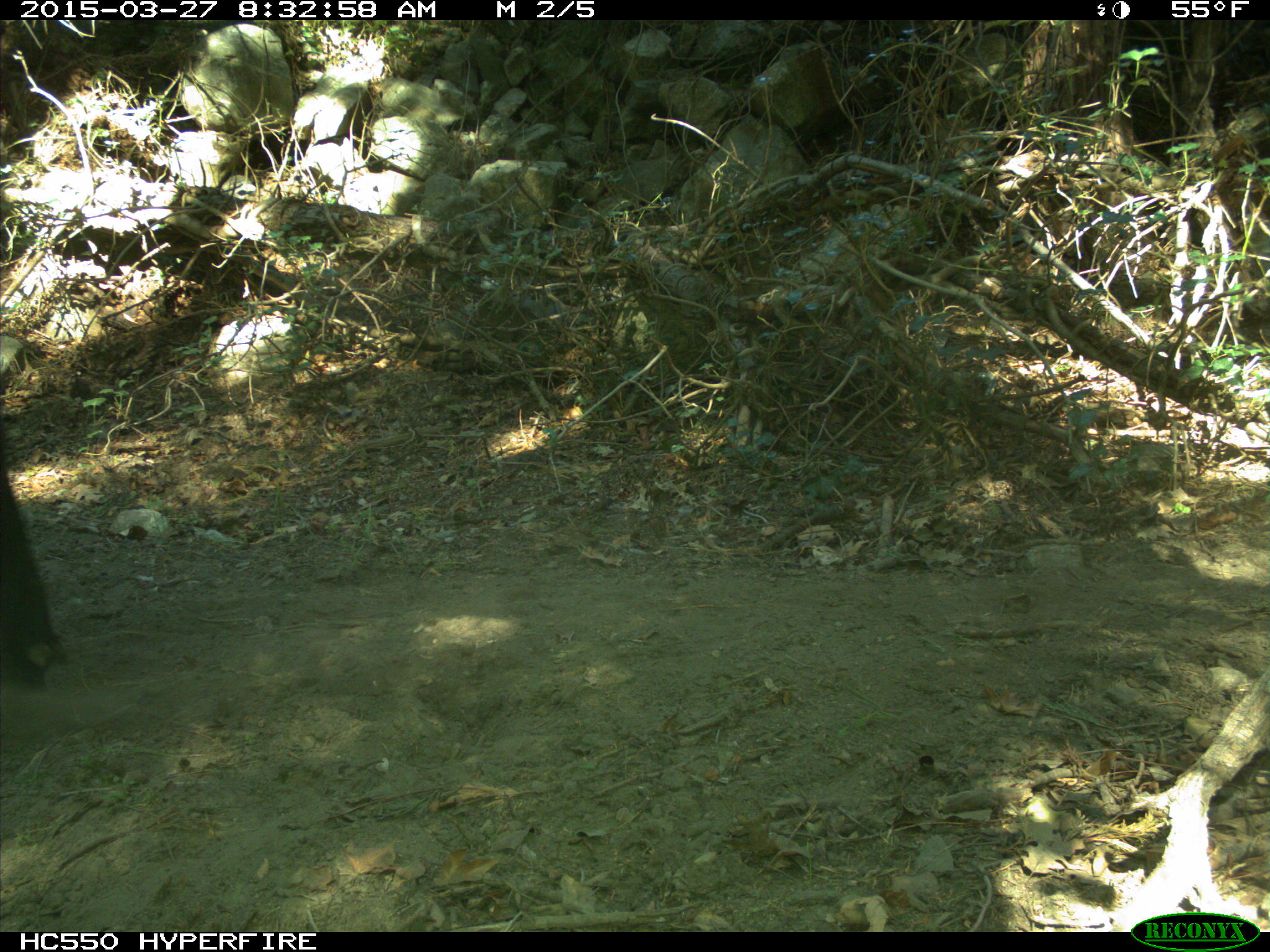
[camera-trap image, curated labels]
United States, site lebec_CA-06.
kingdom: Animalia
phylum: Chordata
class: Mammalia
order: Artiodactyla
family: Bovidae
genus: Bos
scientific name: Bos taurus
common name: domestic cow